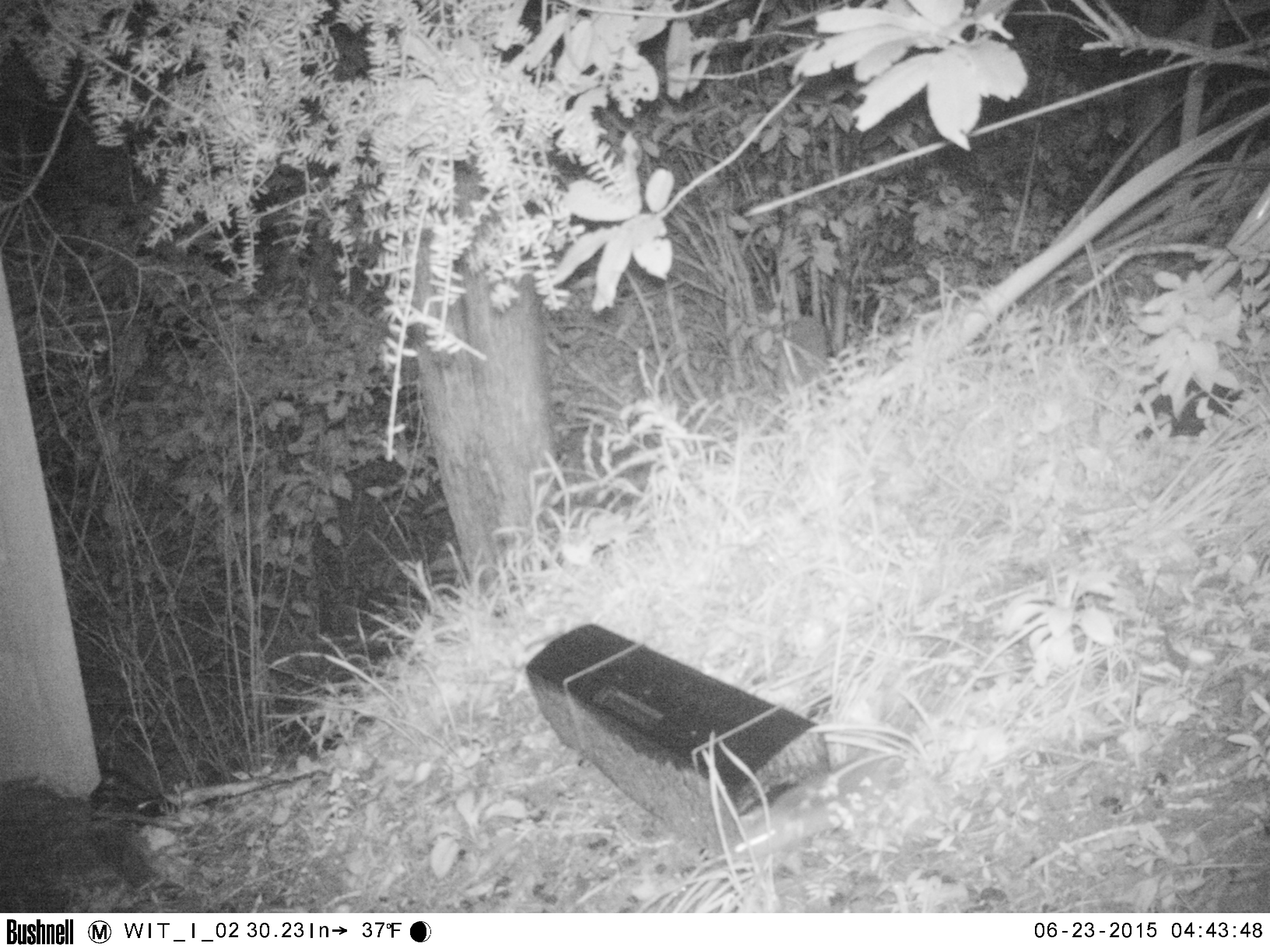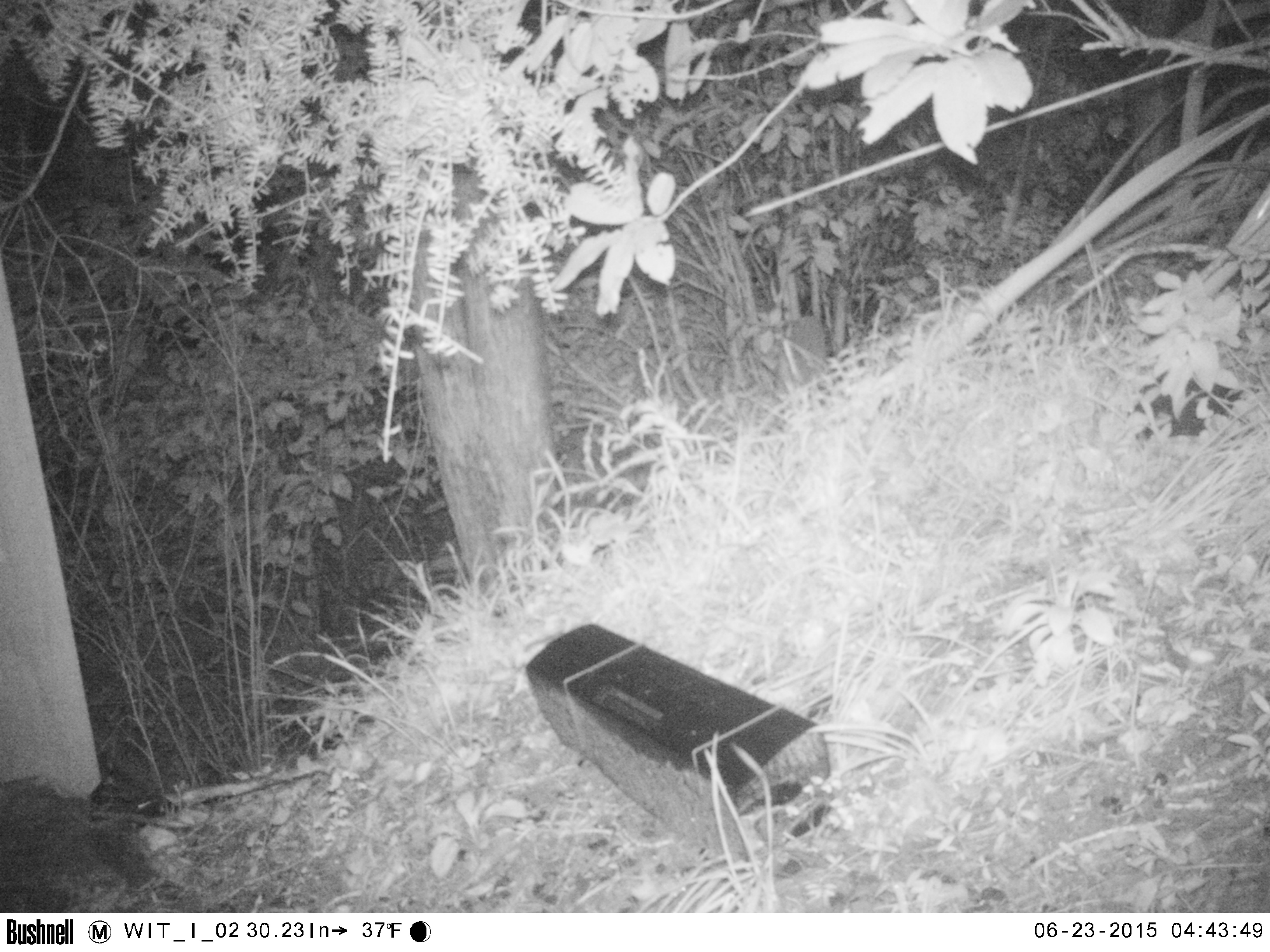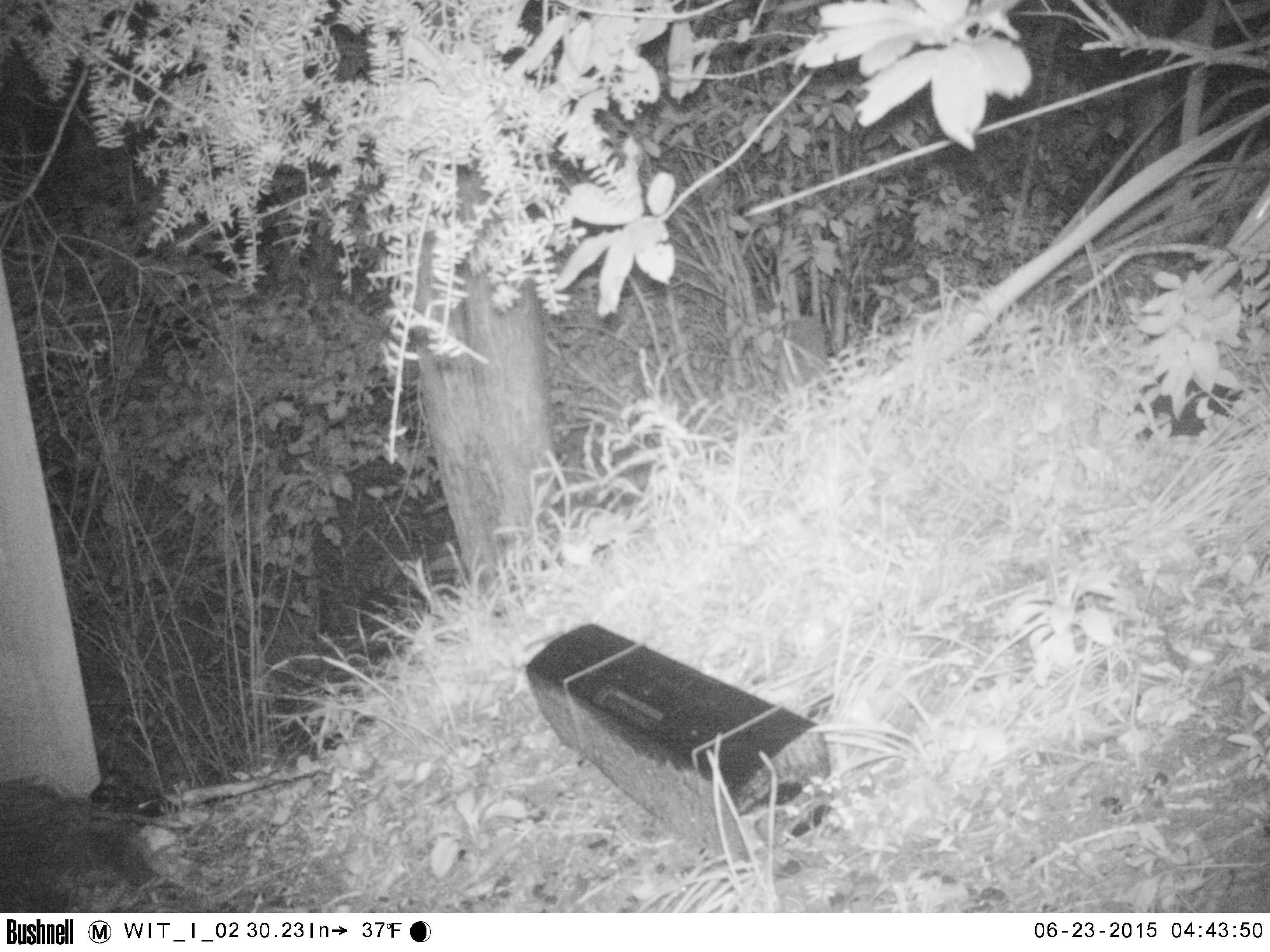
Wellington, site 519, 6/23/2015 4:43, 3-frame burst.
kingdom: Animalia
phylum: Chordata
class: Mammalia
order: Rodentia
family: Muridae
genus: Rattus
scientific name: Rattus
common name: rat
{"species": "rat (Rattus)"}